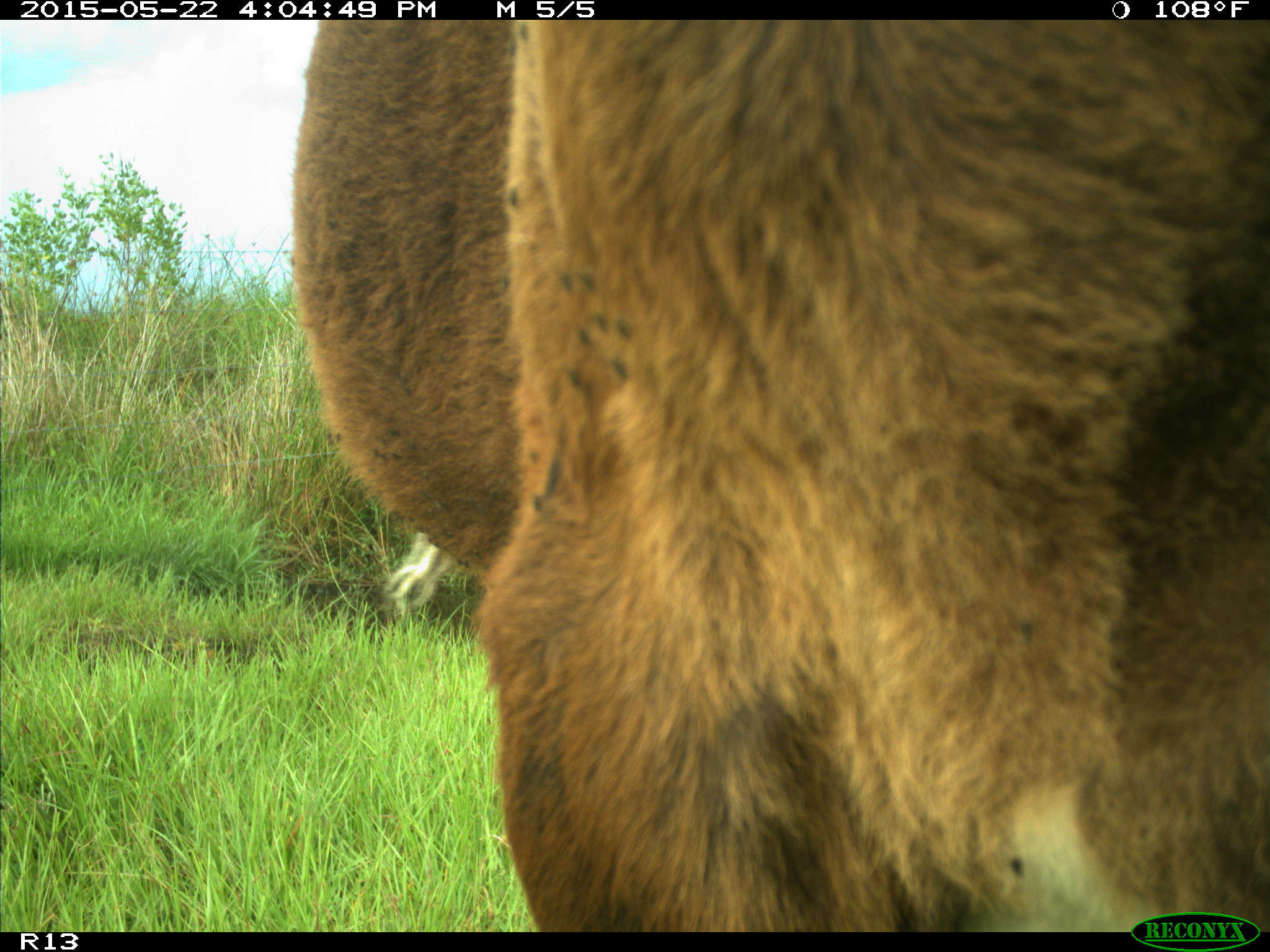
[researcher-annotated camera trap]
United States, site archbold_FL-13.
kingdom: Animalia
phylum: Chordata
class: Mammalia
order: Artiodactyla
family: Bovidae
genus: Bos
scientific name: Bos taurus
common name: domestic cow